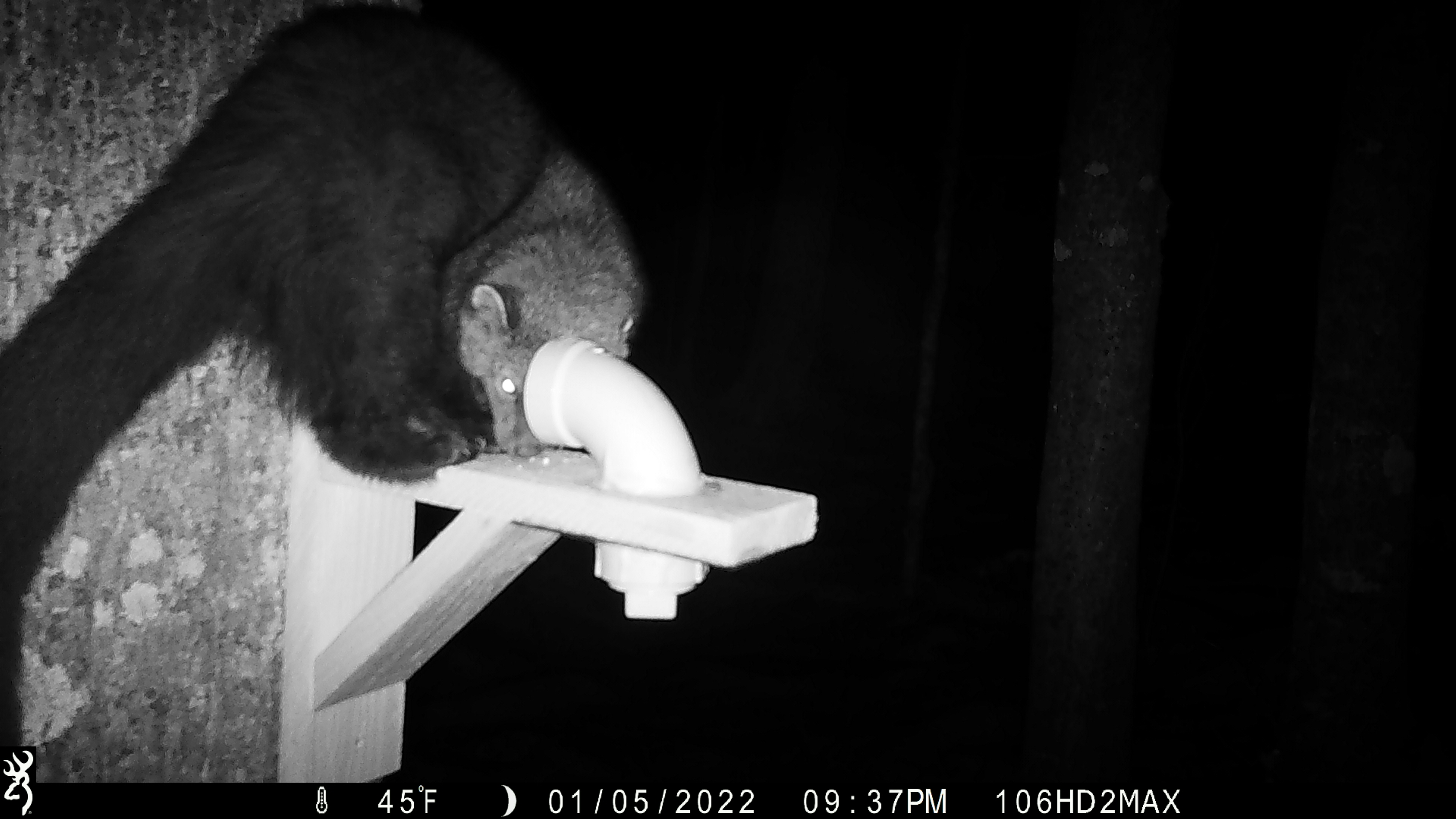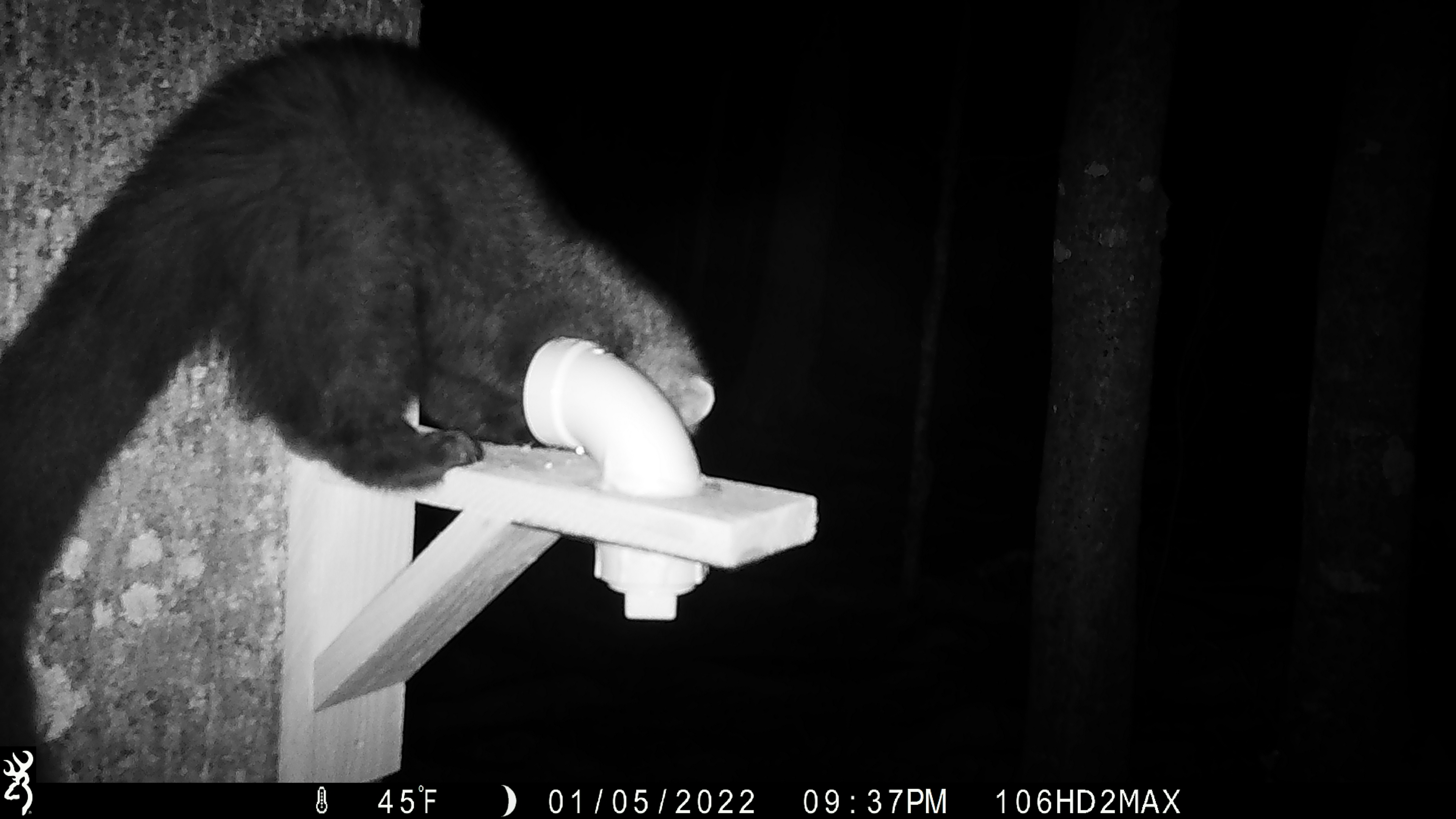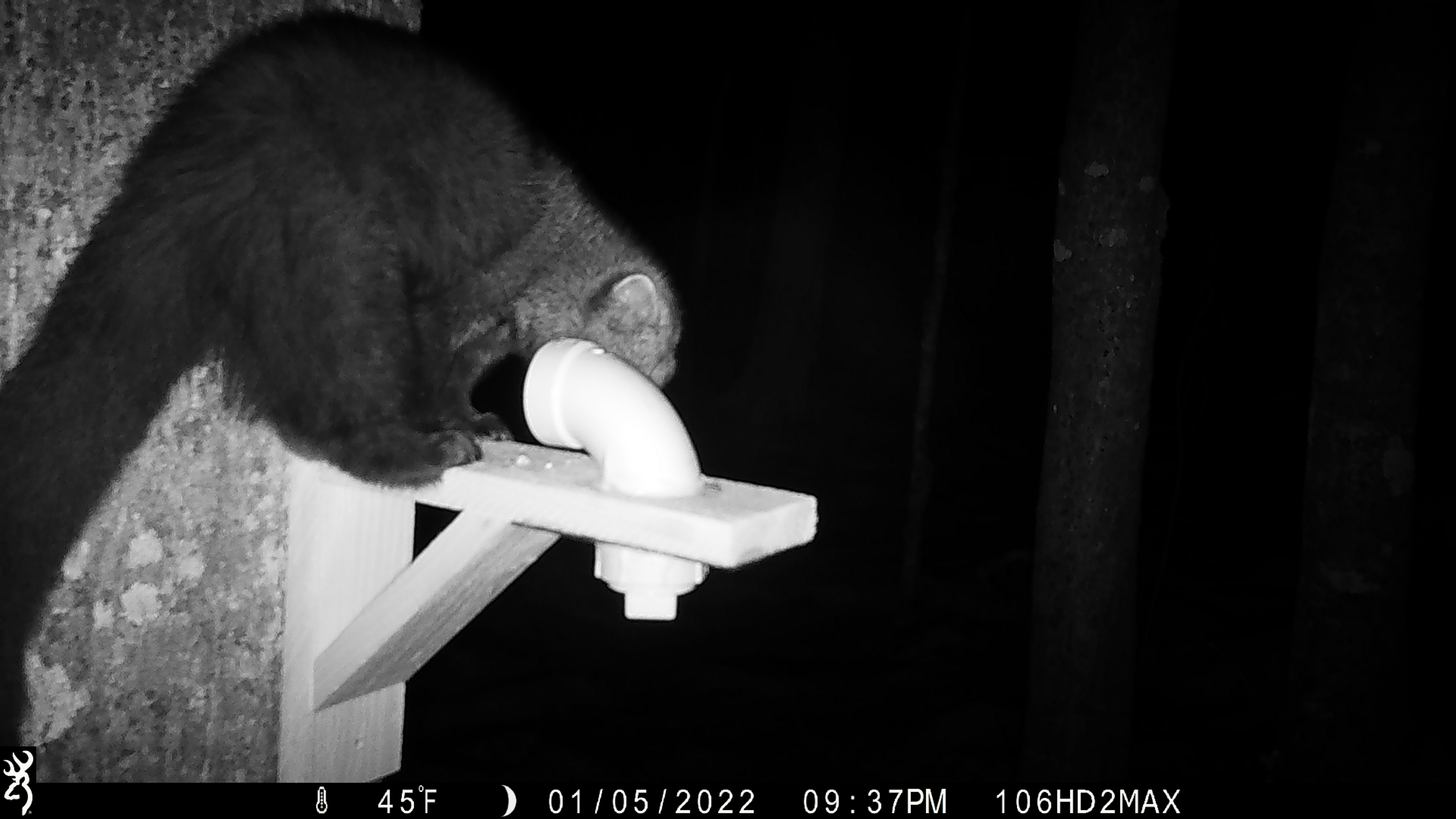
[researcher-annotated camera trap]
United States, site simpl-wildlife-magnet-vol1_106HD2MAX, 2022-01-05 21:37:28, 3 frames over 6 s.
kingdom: Animalia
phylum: Chordata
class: Mammalia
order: Carnivora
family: Mustelidae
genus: Pekania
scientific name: Pekania pennanti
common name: fisher